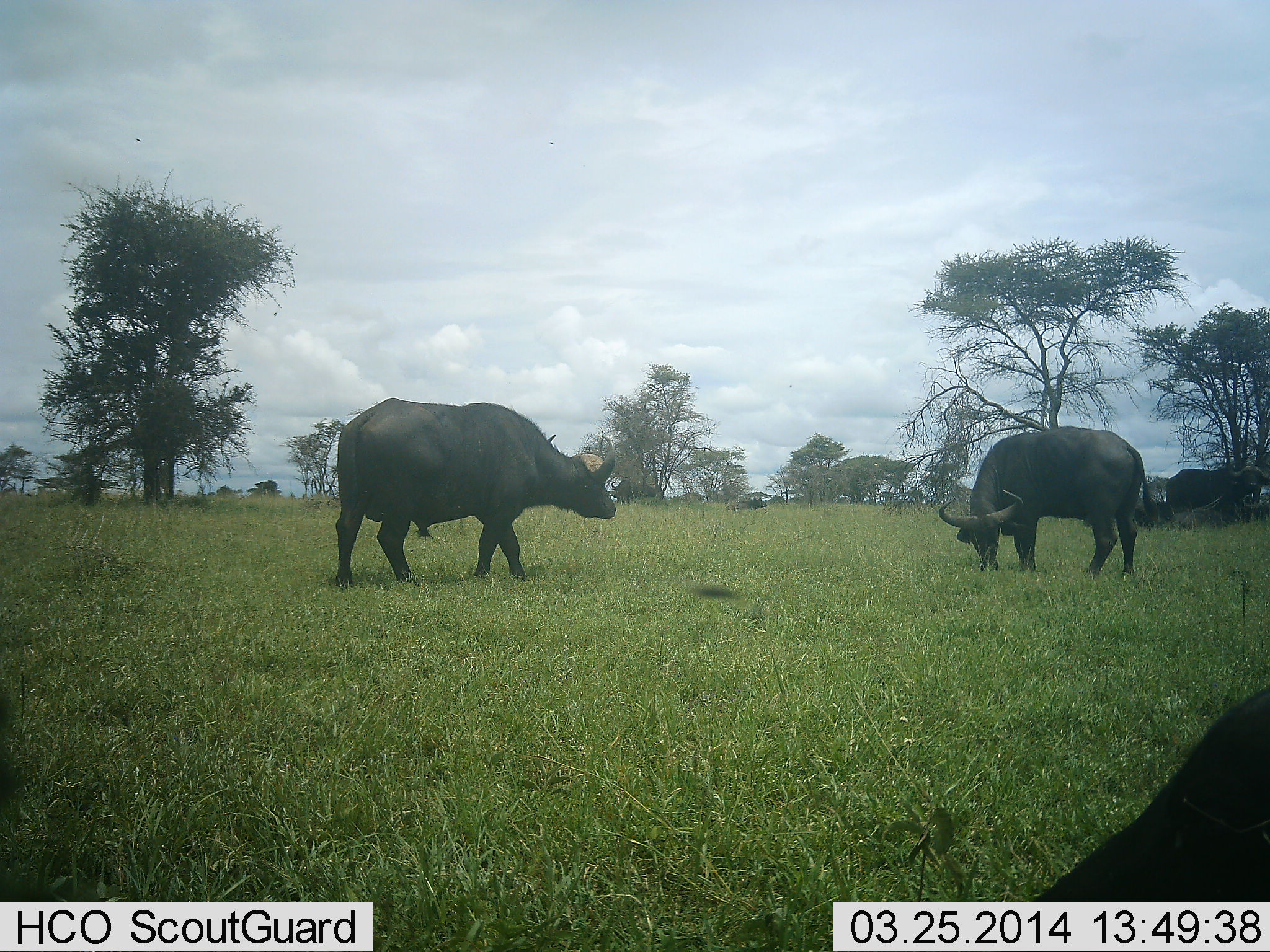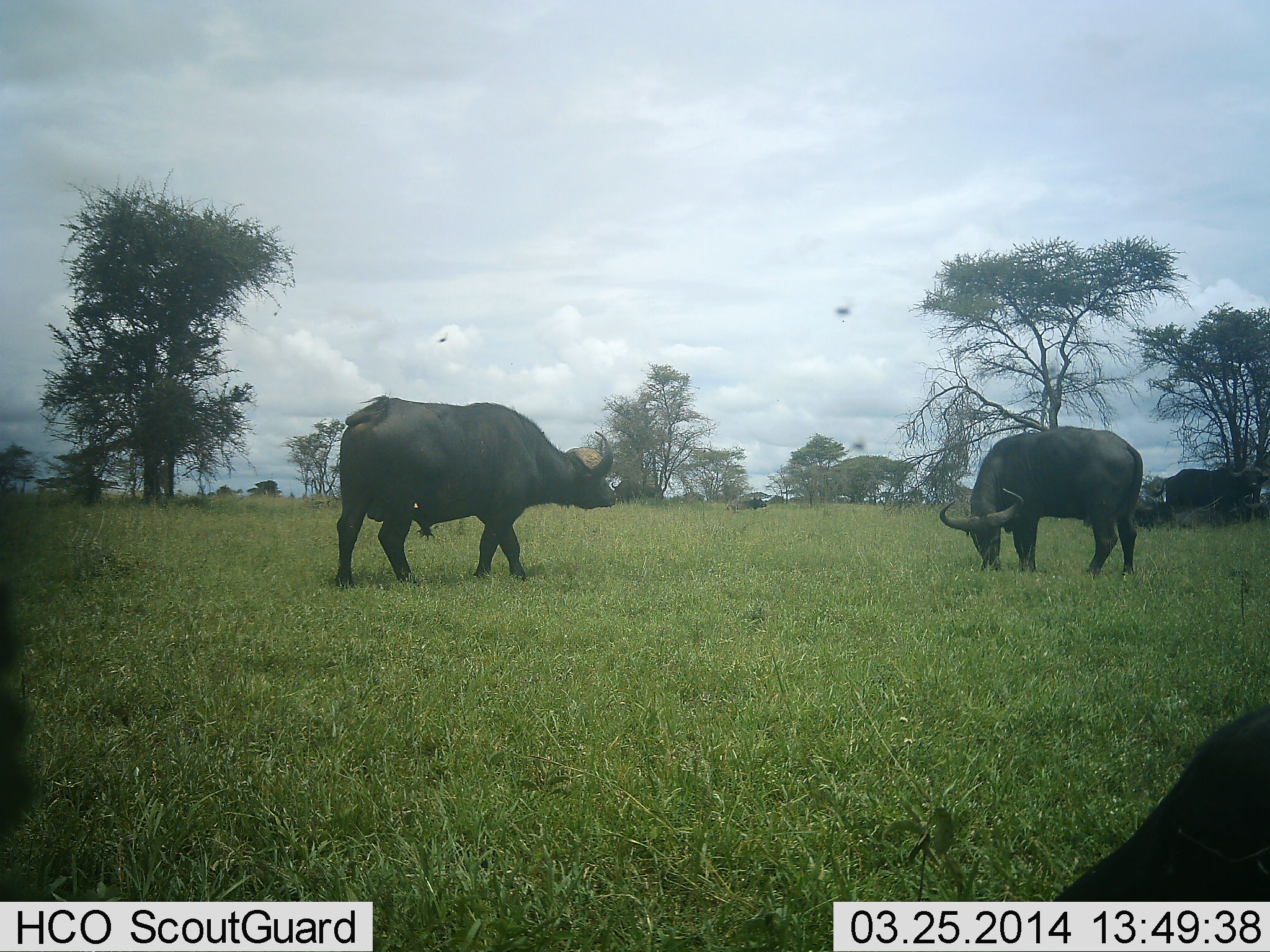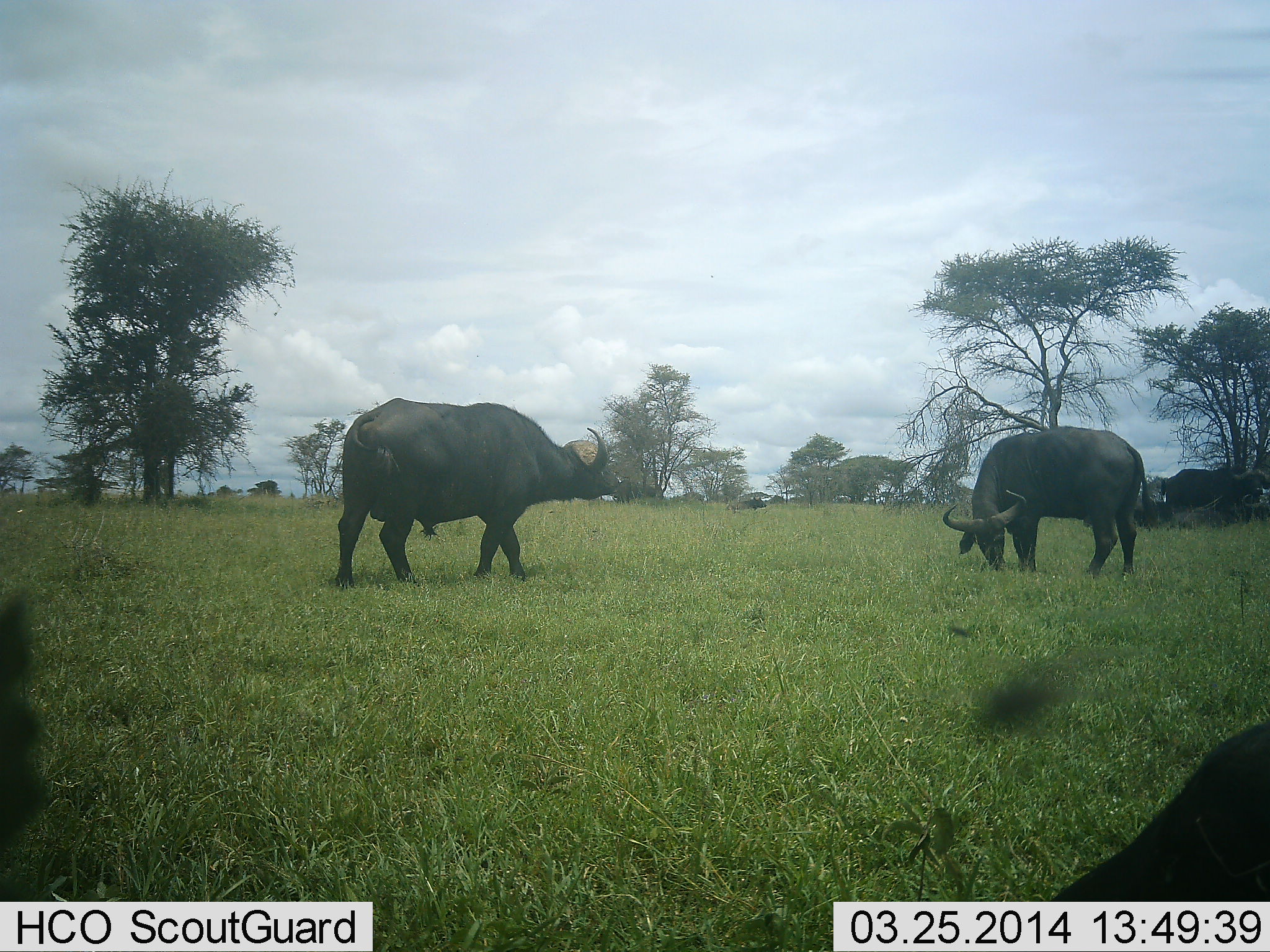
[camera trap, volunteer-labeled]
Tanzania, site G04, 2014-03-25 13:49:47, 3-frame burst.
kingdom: Animalia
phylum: Chordata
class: Mammalia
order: Artiodactyla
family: Bovidae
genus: Syncerus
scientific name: Syncerus caffer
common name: cape buffalo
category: buffalo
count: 3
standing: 66%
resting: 8%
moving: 22%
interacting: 5%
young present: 0%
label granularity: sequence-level